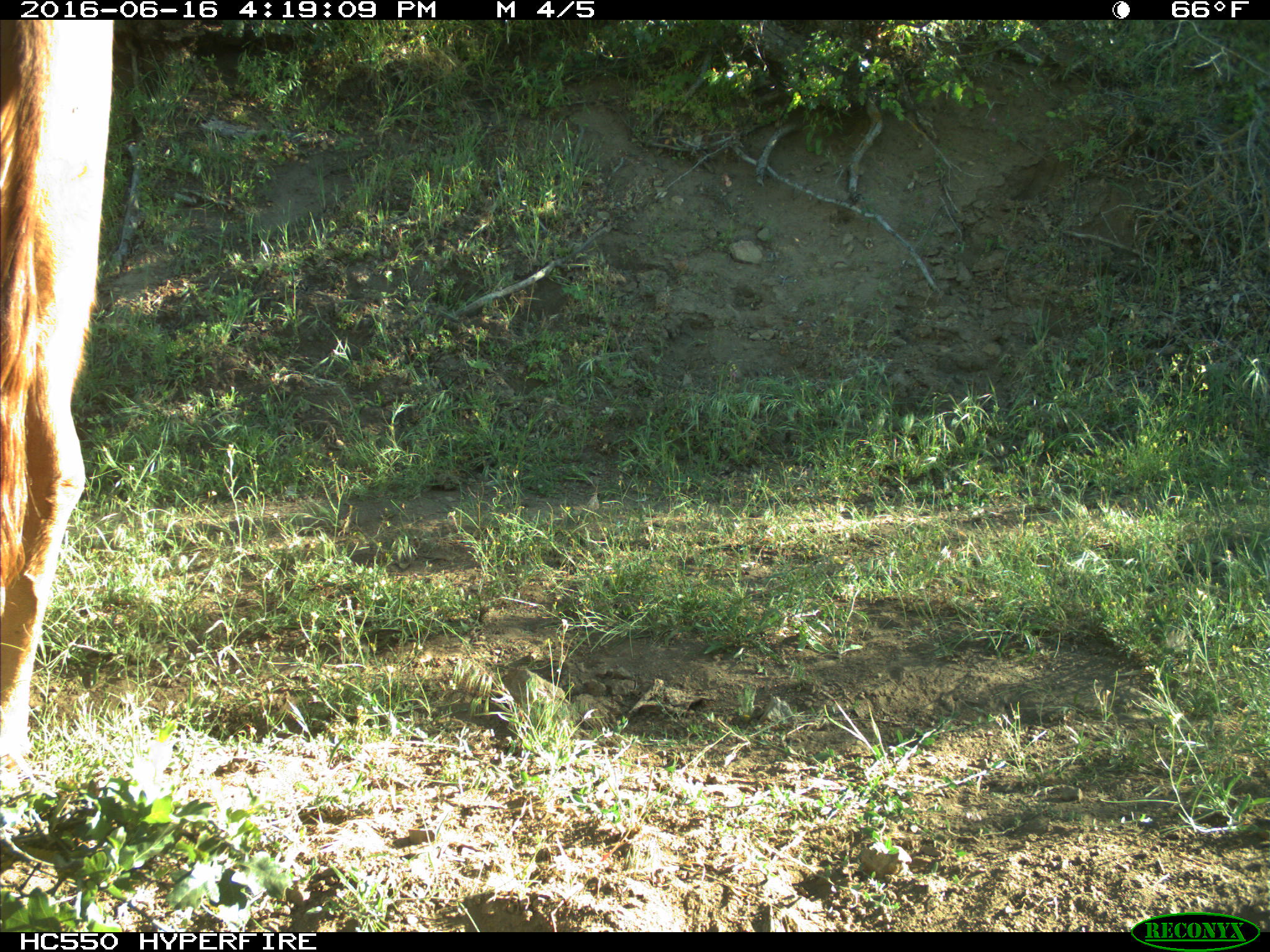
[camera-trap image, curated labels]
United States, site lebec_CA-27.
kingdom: Animalia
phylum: Chordata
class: Mammalia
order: Artiodactyla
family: Bovidae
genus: Bos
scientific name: Bos taurus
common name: domestic cow